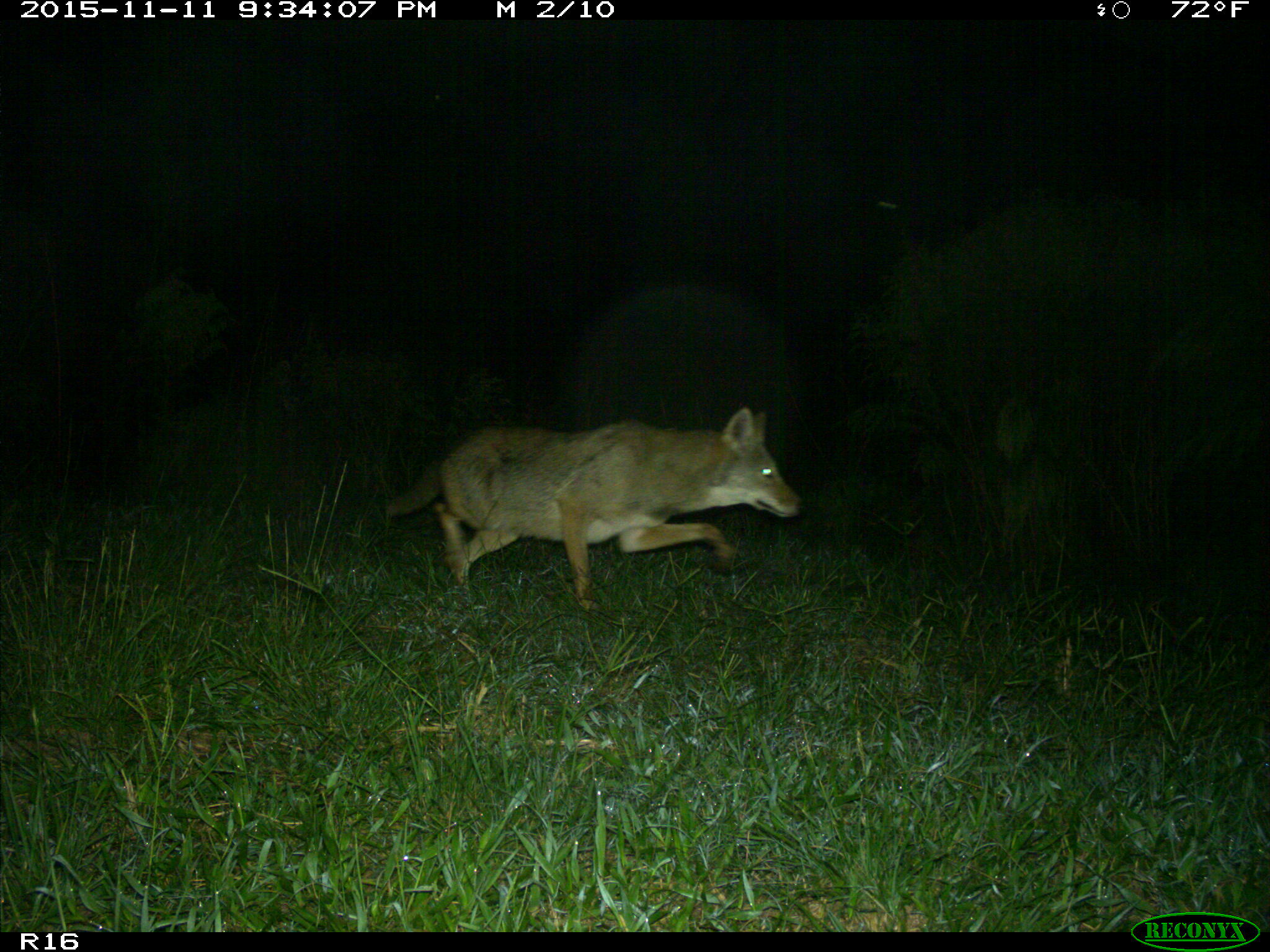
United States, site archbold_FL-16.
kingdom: Animalia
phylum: Chordata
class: Mammalia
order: Carnivora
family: Canidae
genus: Canis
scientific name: Canis latrans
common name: coyote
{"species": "Canis latrans (coyote)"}